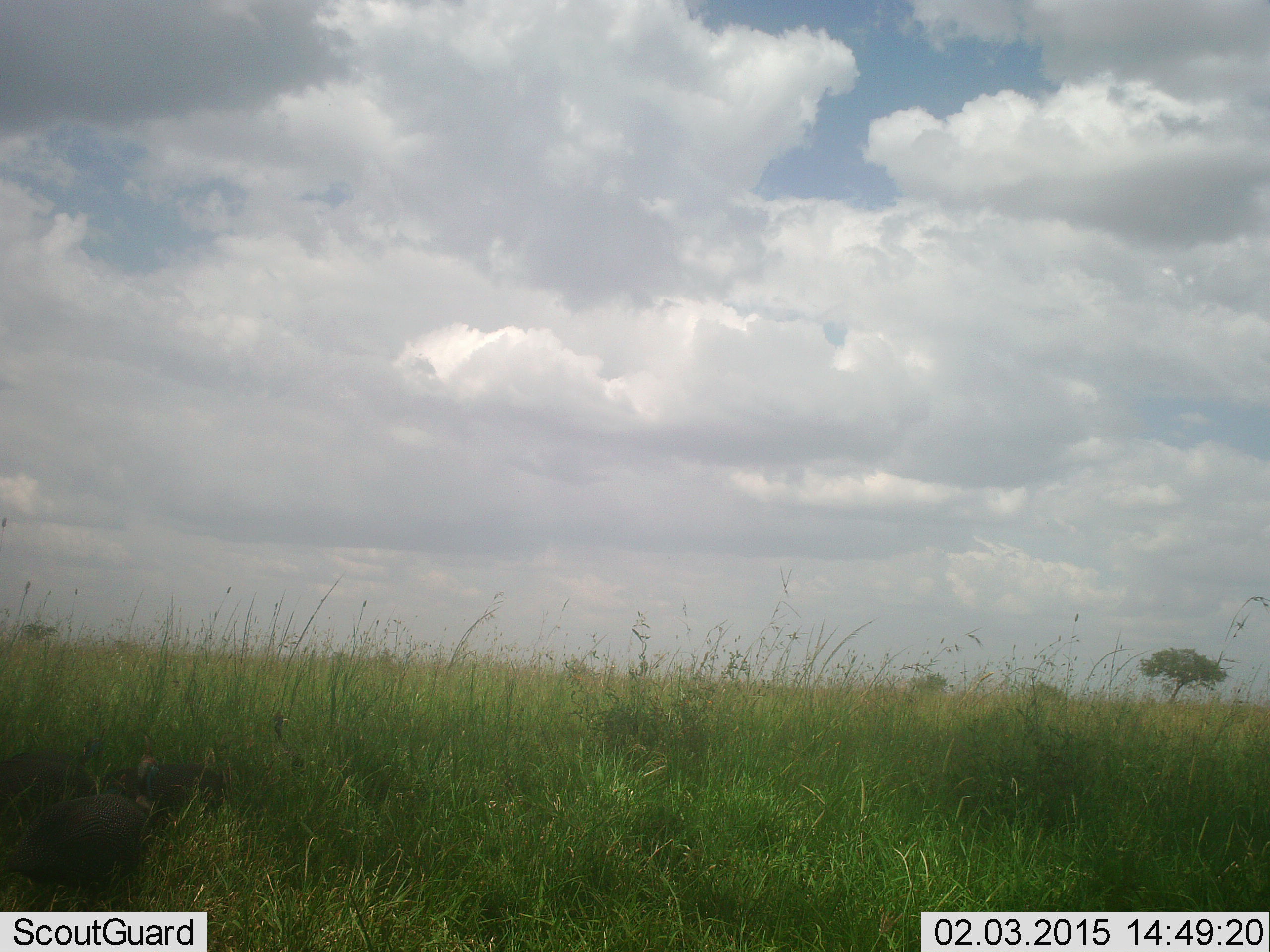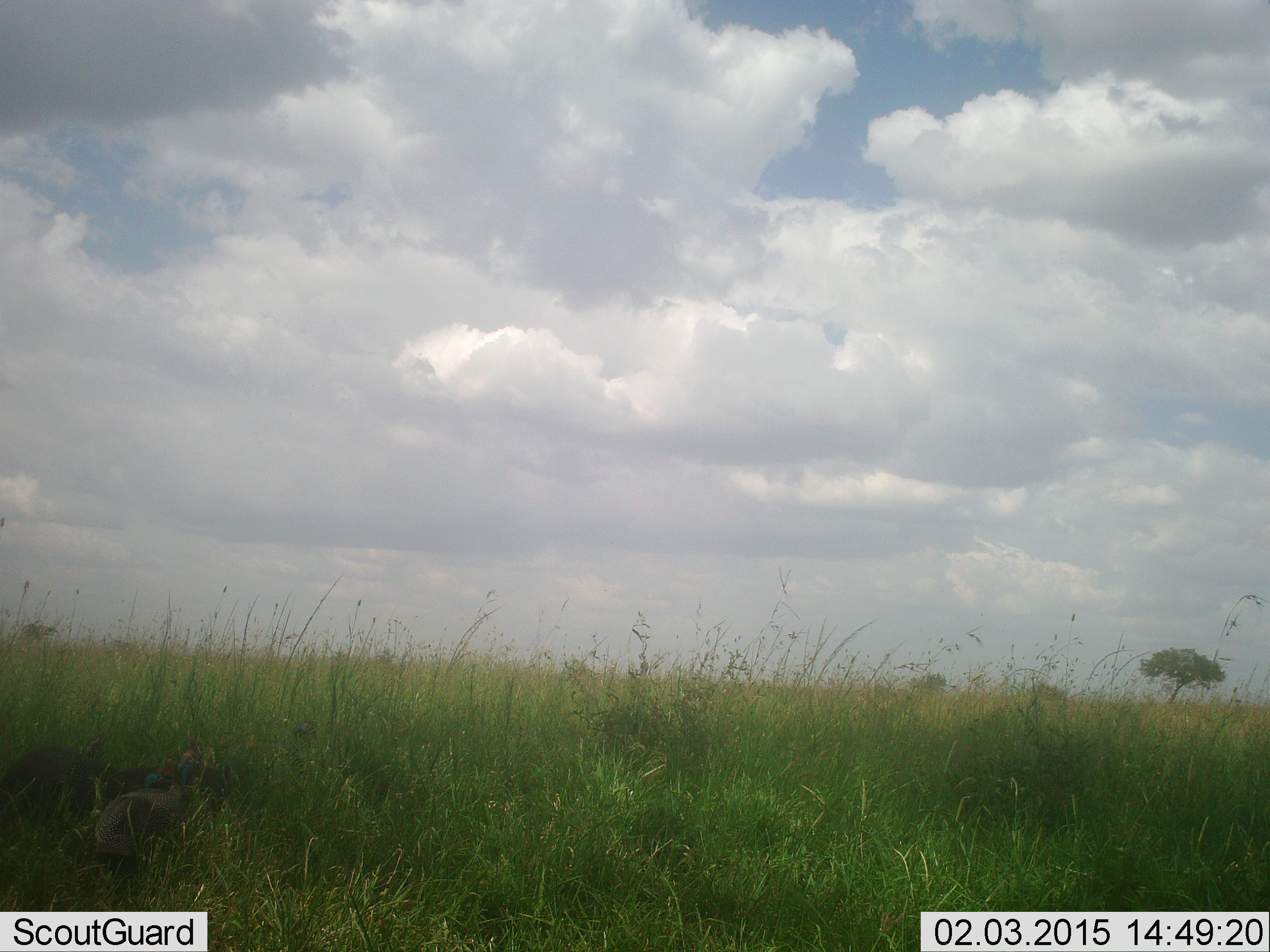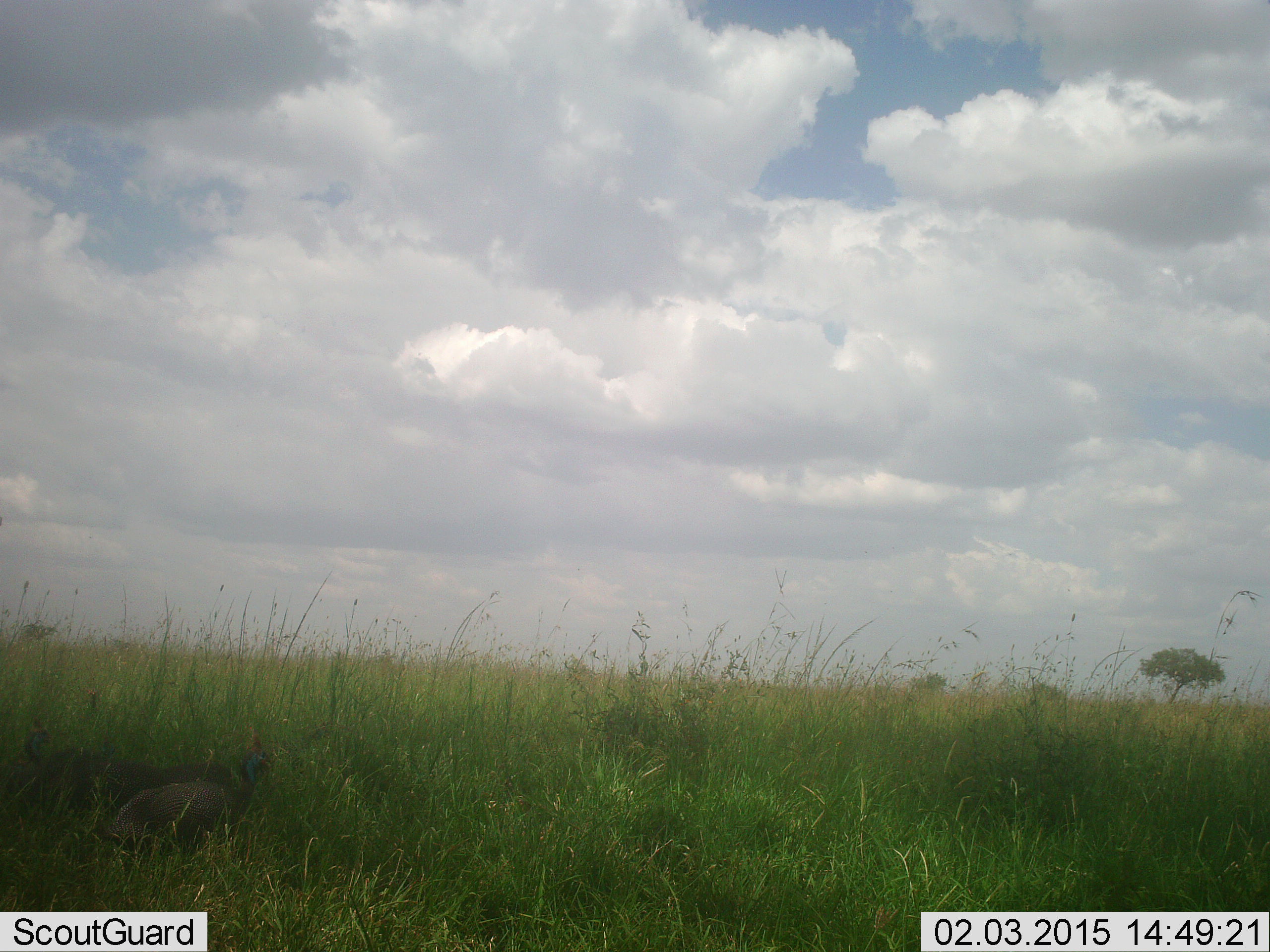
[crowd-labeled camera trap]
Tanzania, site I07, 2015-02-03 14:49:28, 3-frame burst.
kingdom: Animalia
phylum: Chordata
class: Aves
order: Galliformes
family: Numididae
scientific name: Numididae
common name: guinea fowl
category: guineafowl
Guineafowl (guinea fowl) (Numididae), count 4. Behavior (volunteer vote fractions): standing 30%, resting 0%, moving 100%, interacting 0%. Young present (vote fraction): 0%. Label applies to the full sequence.